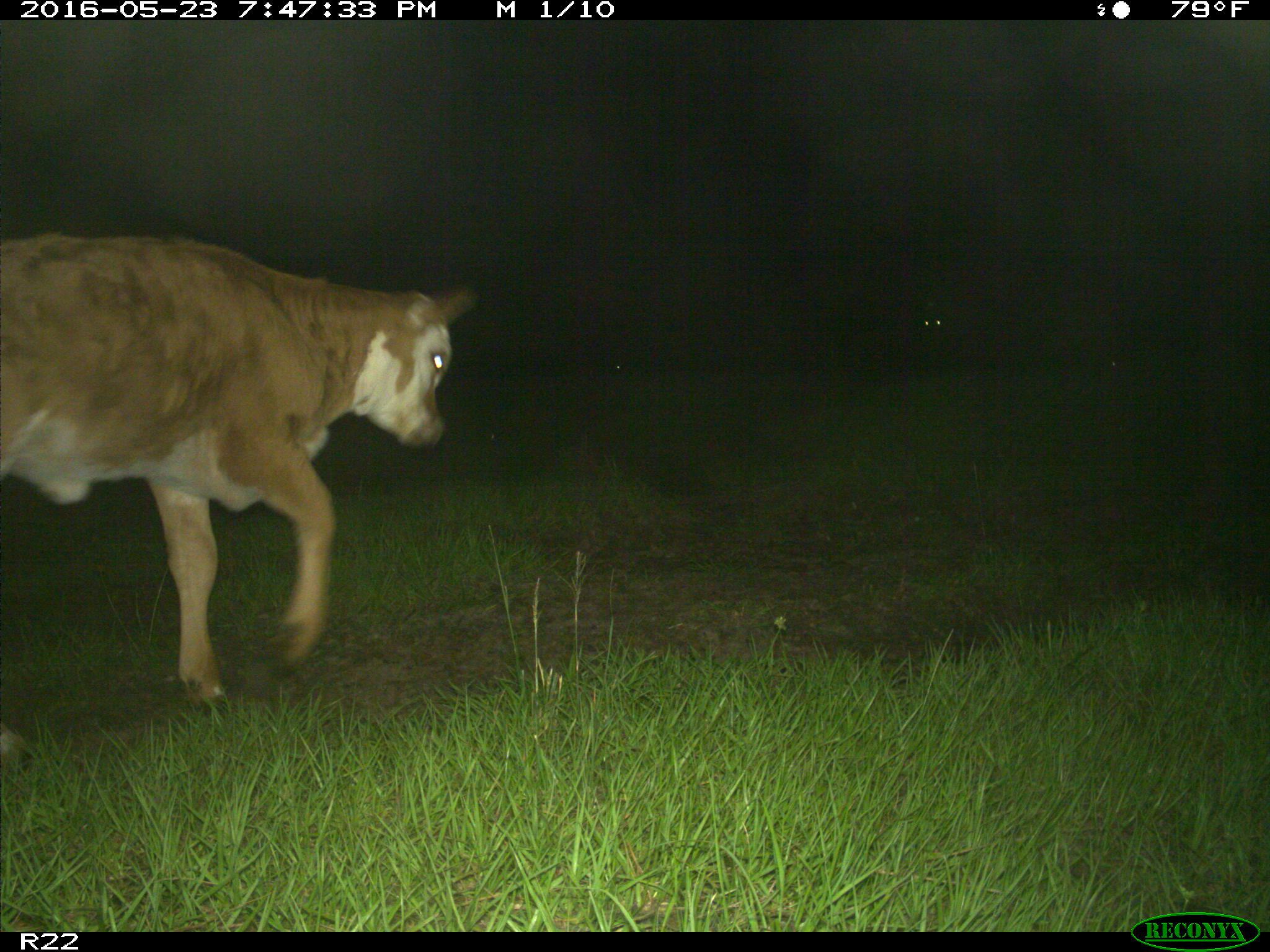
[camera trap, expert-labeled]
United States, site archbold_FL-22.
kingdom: Animalia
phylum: Chordata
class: Mammalia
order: Artiodactyla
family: Bovidae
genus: Bos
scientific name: Bos taurus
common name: domestic cow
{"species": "Bos taurus (domestic cow)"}